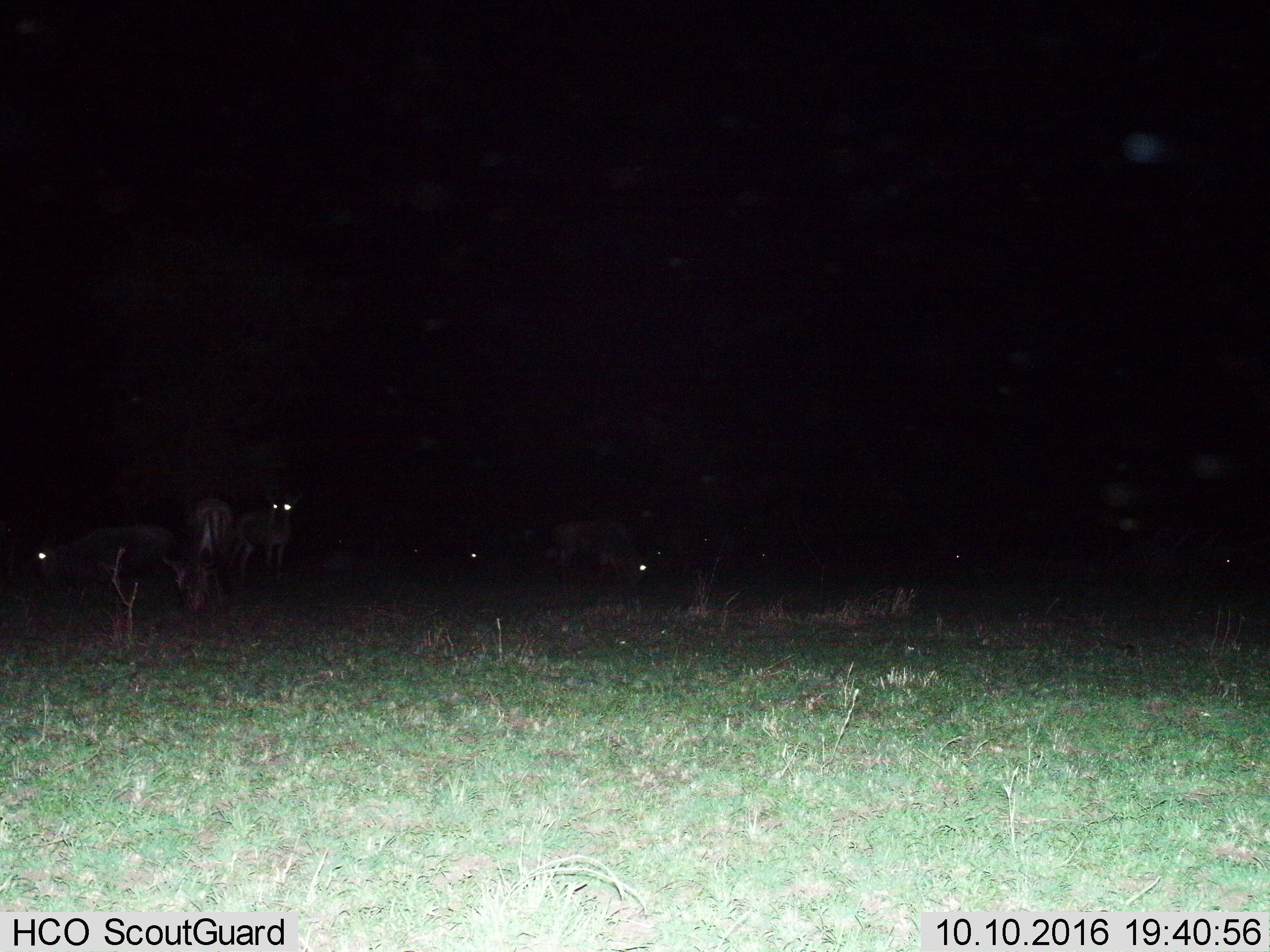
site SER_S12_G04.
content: unidentified animal